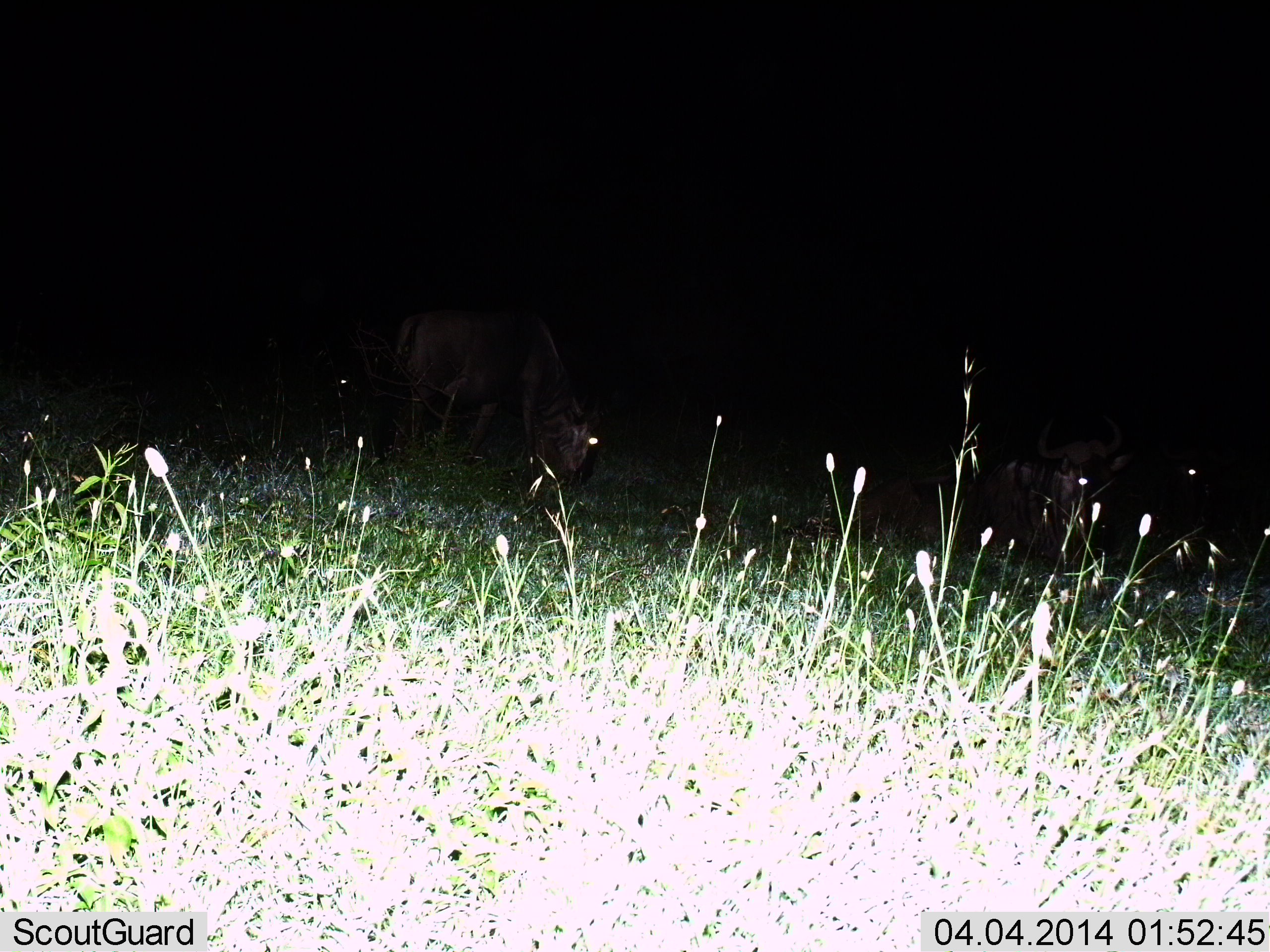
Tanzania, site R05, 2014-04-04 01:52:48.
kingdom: Animalia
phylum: Chordata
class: Mammalia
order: Artiodactyla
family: Bovidae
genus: Connochaetes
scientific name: Connochaetes taurinus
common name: blue wildebeest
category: wildebeest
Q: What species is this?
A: Wildebeest (blue wildebeest) (Connochaetes taurinus).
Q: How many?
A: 2.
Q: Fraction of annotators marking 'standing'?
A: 27%.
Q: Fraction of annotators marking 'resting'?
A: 55%.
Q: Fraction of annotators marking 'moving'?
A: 0%.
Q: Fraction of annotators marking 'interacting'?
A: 0%.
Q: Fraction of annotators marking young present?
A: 0%.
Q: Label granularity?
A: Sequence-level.